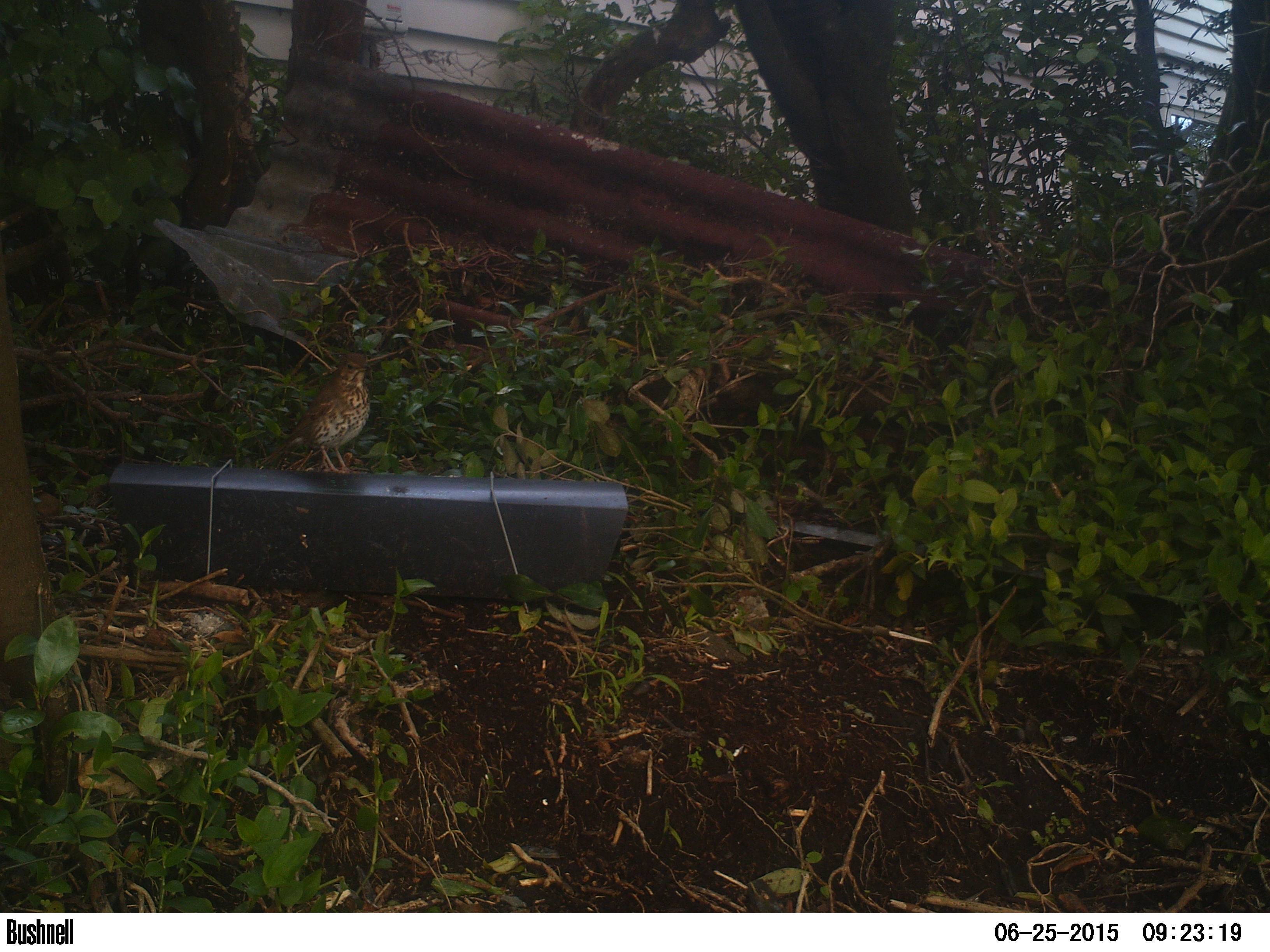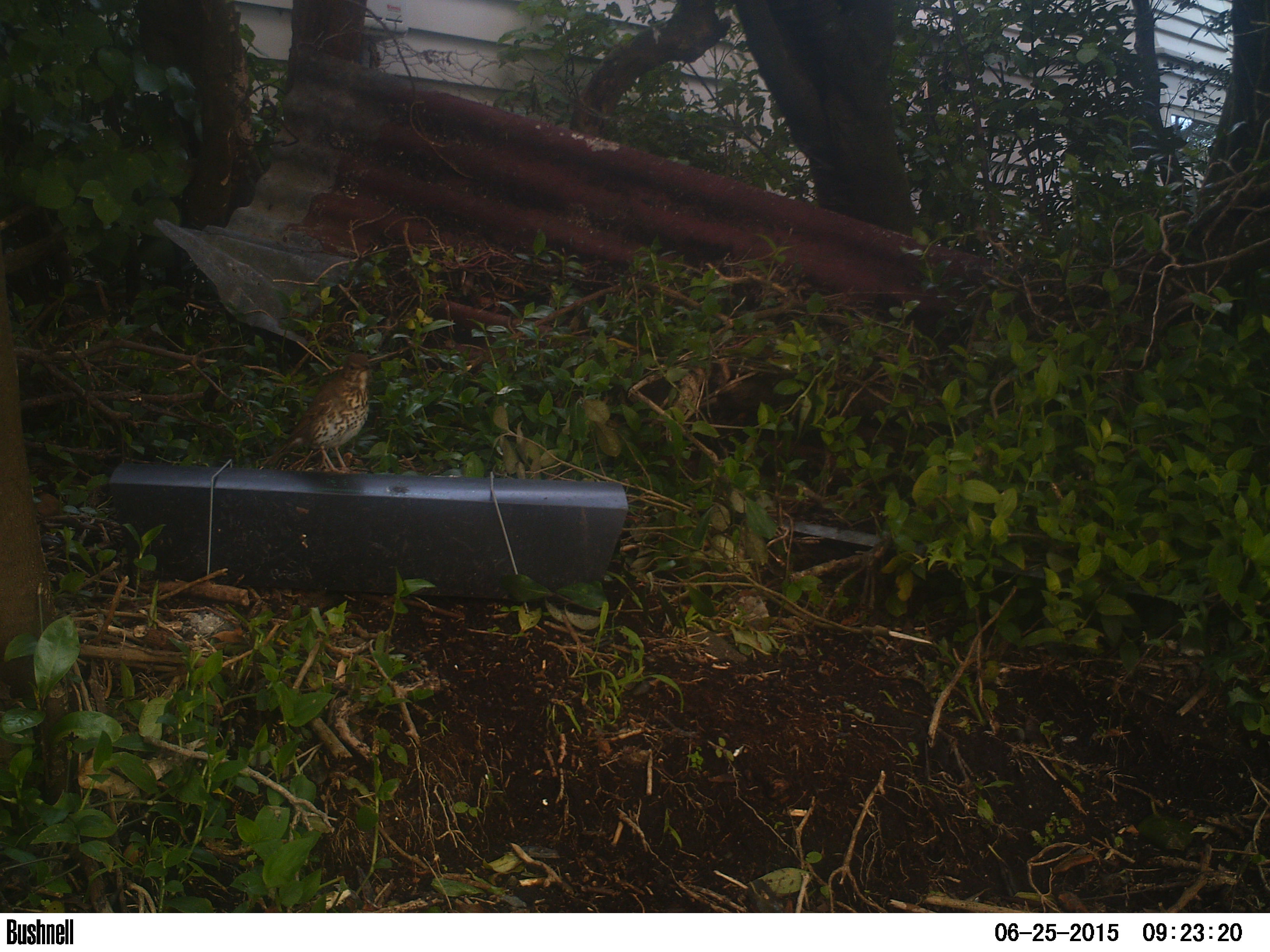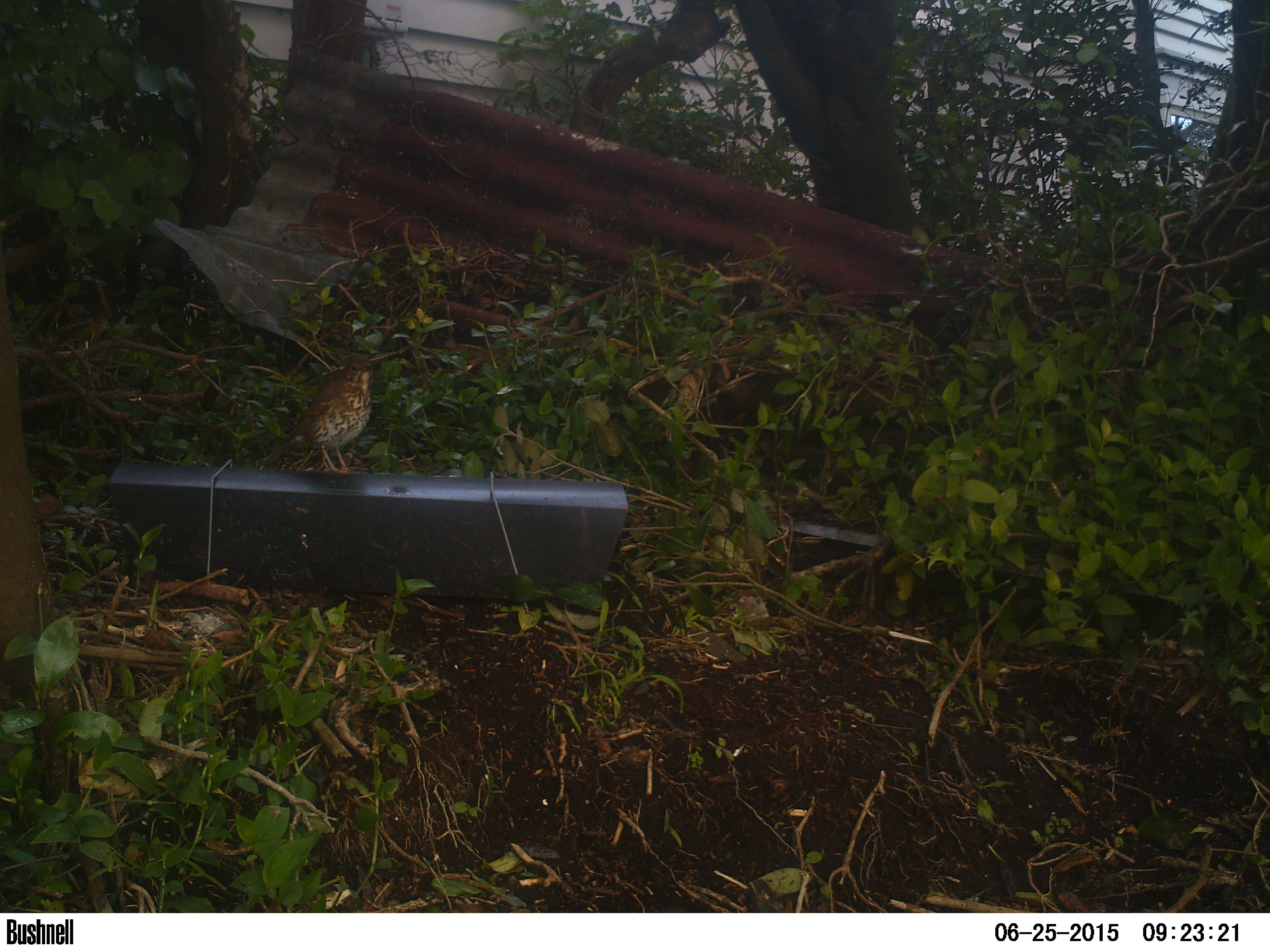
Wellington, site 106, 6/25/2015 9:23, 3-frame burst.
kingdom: Animalia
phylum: Chordata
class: Aves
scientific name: Aves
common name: bird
Bird (Aves).